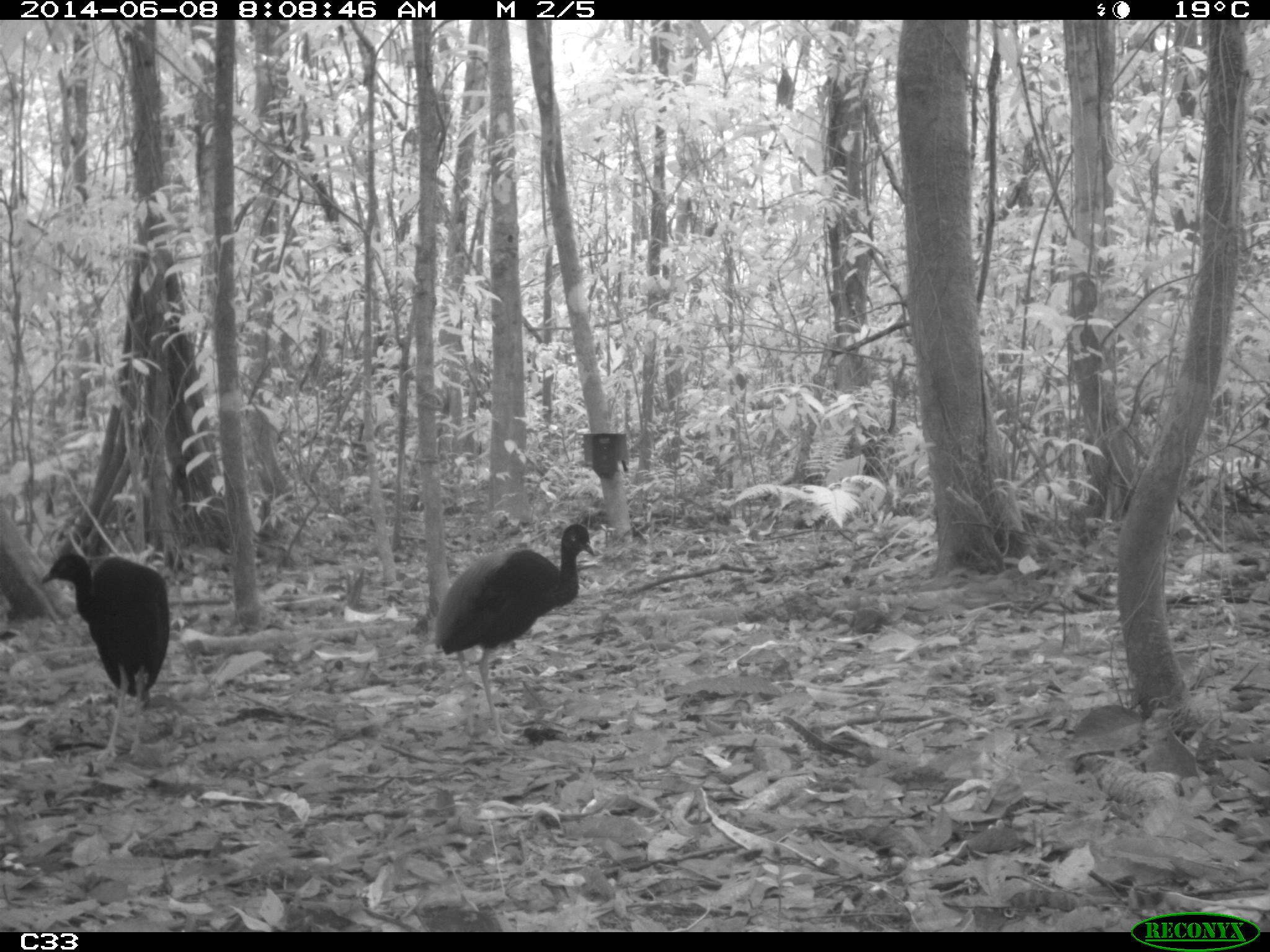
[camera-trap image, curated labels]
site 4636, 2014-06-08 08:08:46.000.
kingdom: Animalia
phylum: Chordata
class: Aves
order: Gruiformes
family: Psophiidae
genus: Psophia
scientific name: Psophia crepitans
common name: gray-winged trumpeter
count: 2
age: adult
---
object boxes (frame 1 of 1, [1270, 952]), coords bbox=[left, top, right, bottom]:
psophia crepitans: bbox=[430, 521, 595, 746]; bbox=[39, 549, 172, 762]